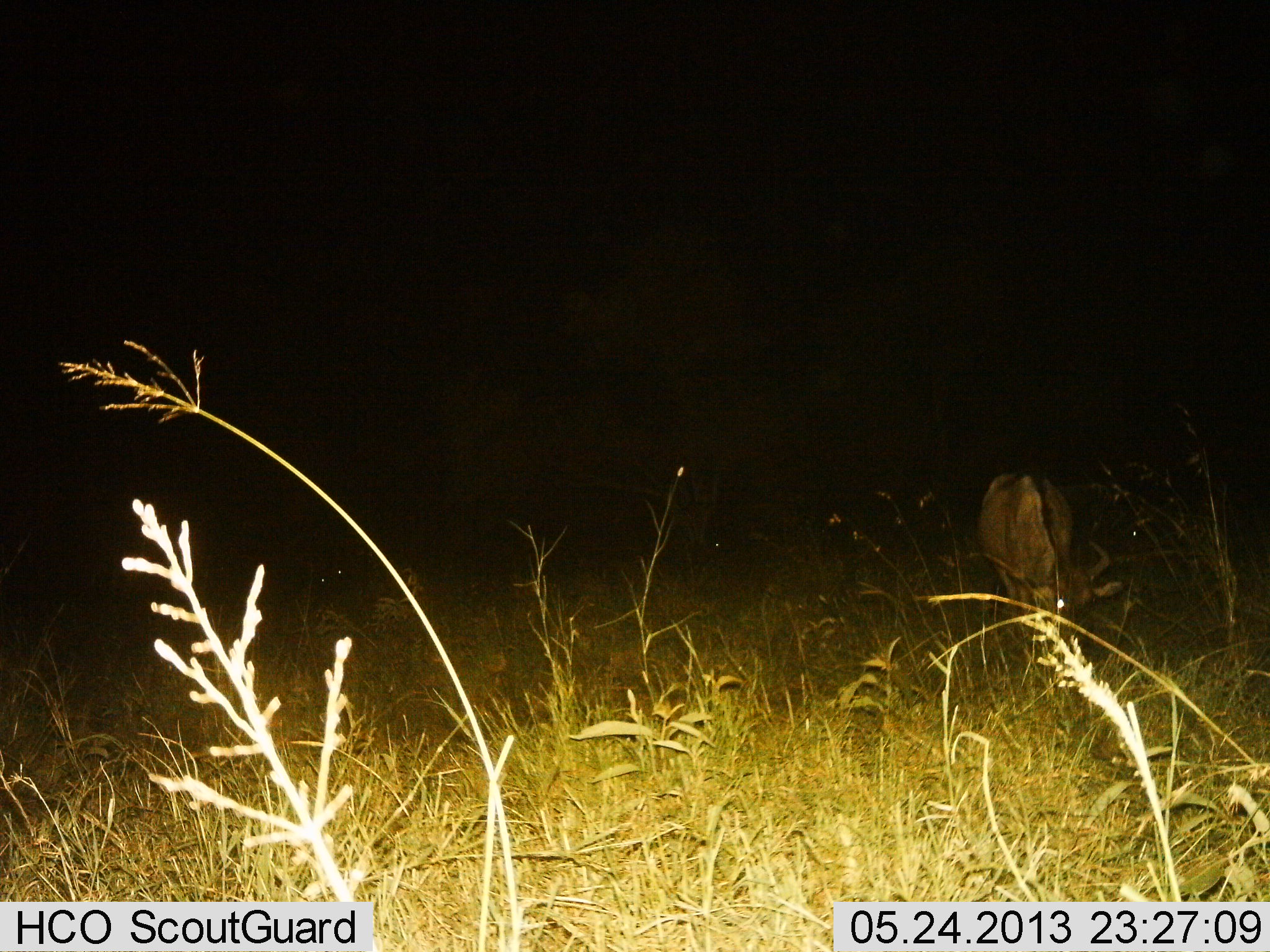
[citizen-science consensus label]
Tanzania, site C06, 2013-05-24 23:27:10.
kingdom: Animalia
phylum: Chordata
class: Mammalia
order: Artiodactyla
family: Bovidae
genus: Connochaetes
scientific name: Connochaetes taurinus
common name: blue wildebeest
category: wildebeest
Wildebeest (blue wildebeest) (Connochaetes taurinus), count 1. Behavior (volunteer vote fractions): standing 17%, resting 0%, moving 6%, interacting 0%. Young present (vote fraction): 0%. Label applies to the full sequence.